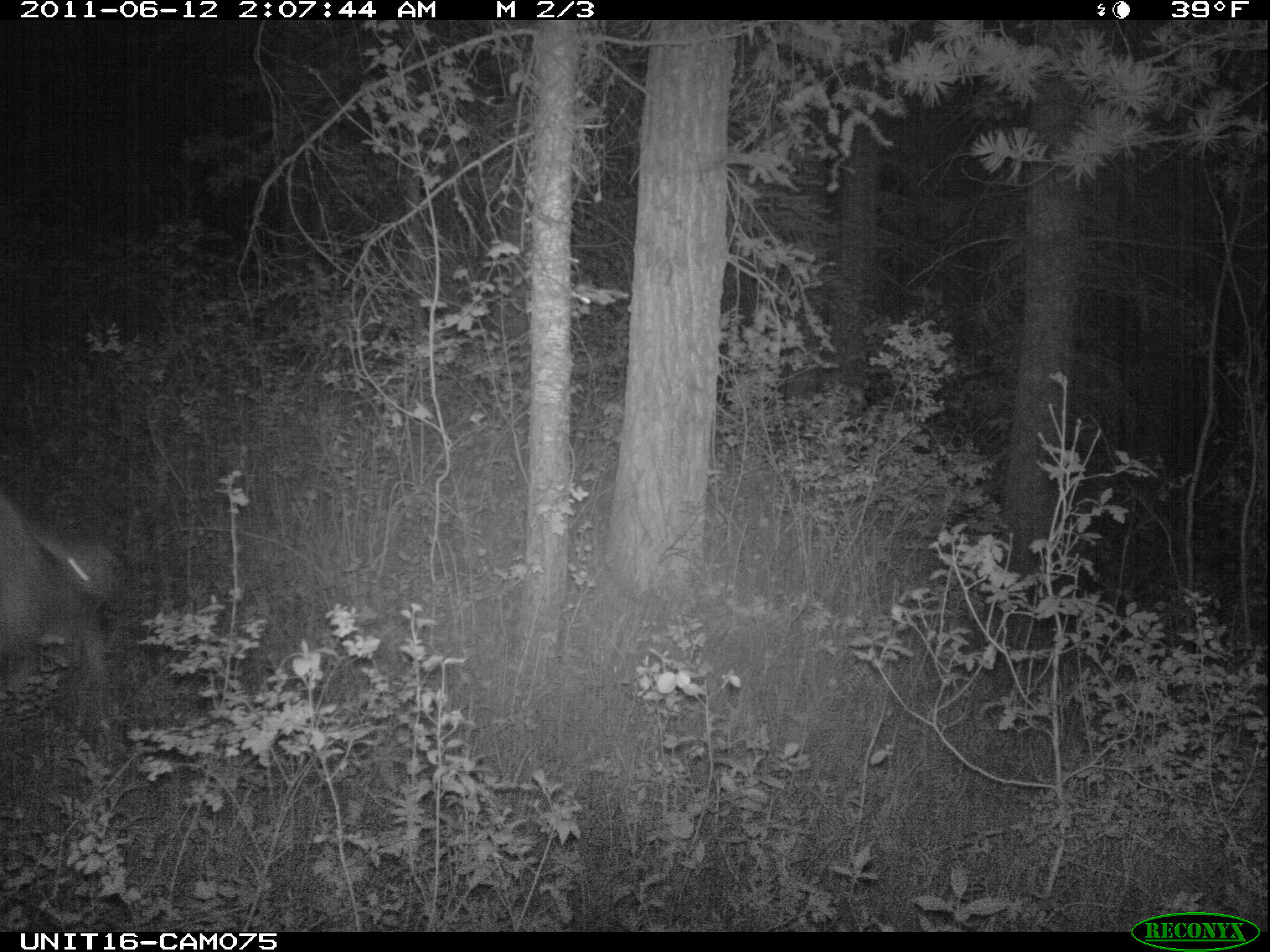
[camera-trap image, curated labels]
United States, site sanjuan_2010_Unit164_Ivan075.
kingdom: Animalia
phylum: Chordata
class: Mammalia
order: Artiodactyla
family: Cervidae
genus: Cervus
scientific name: Cervus elaphus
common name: red deer